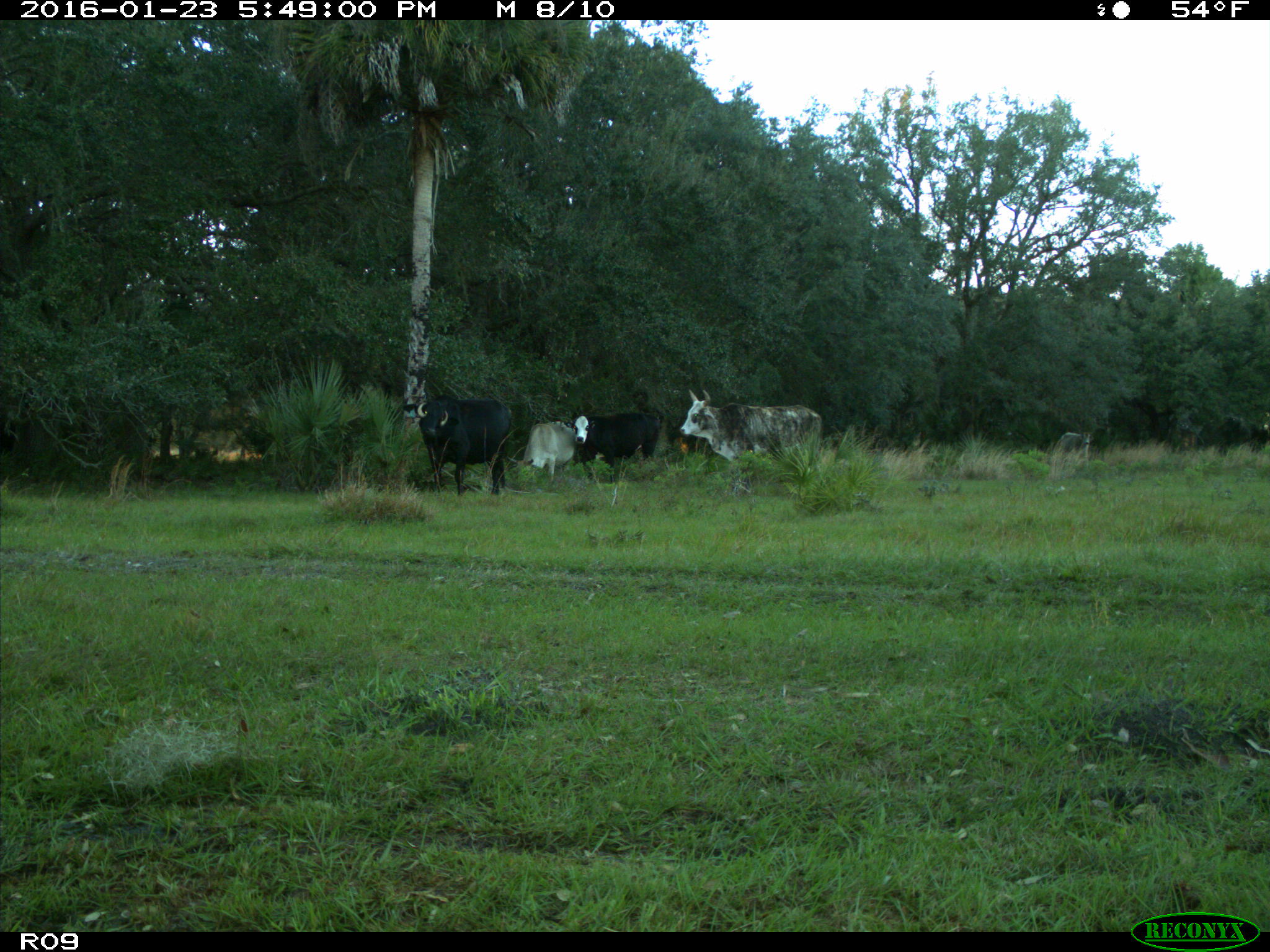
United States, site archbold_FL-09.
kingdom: Animalia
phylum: Chordata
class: Mammalia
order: Artiodactyla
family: Bovidae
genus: Bos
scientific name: Bos taurus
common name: domestic cow